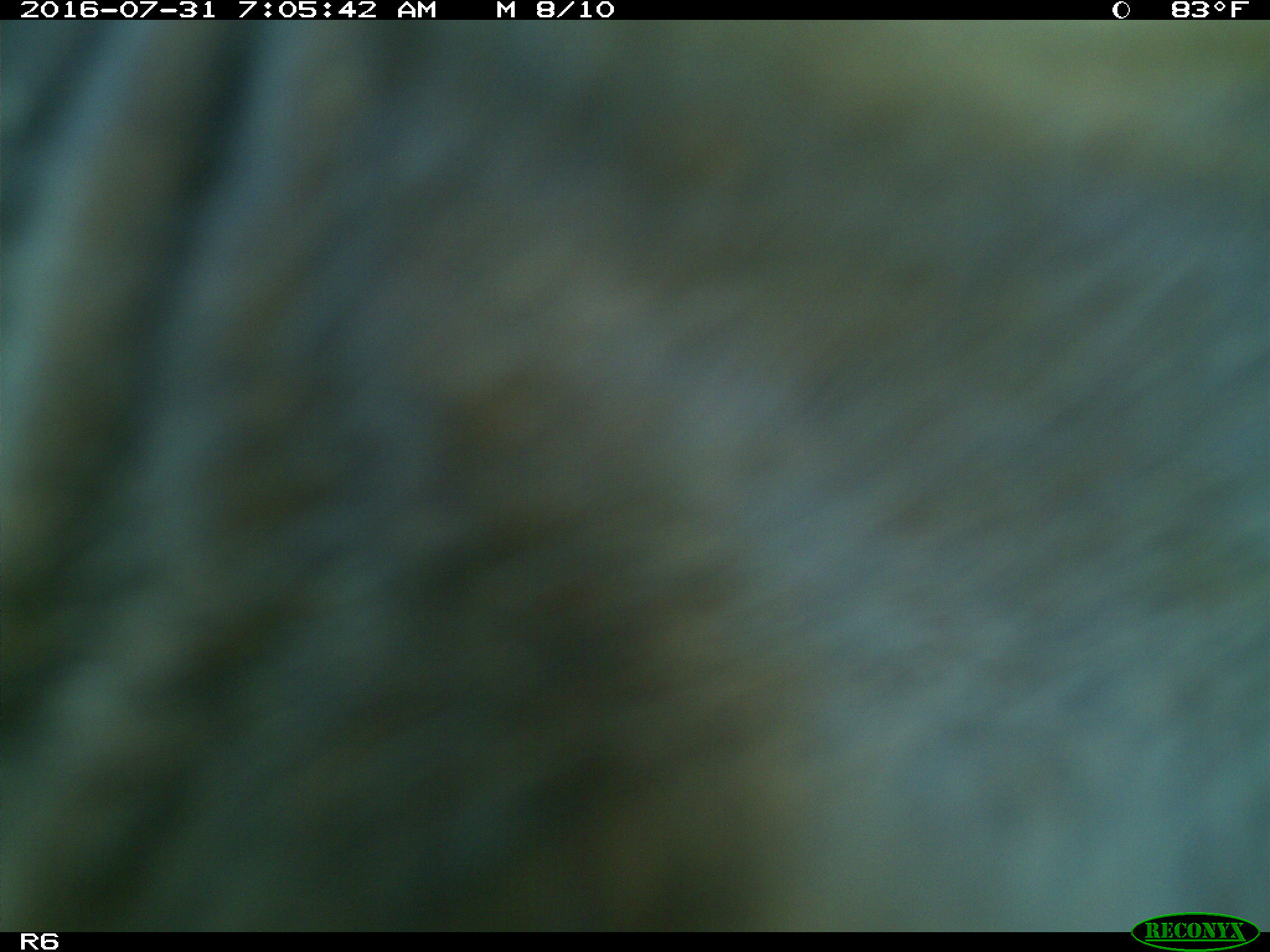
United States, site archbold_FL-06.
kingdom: Animalia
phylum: Chordata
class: Mammalia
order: Artiodactyla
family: Bovidae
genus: Bos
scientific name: Bos taurus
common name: domestic cow